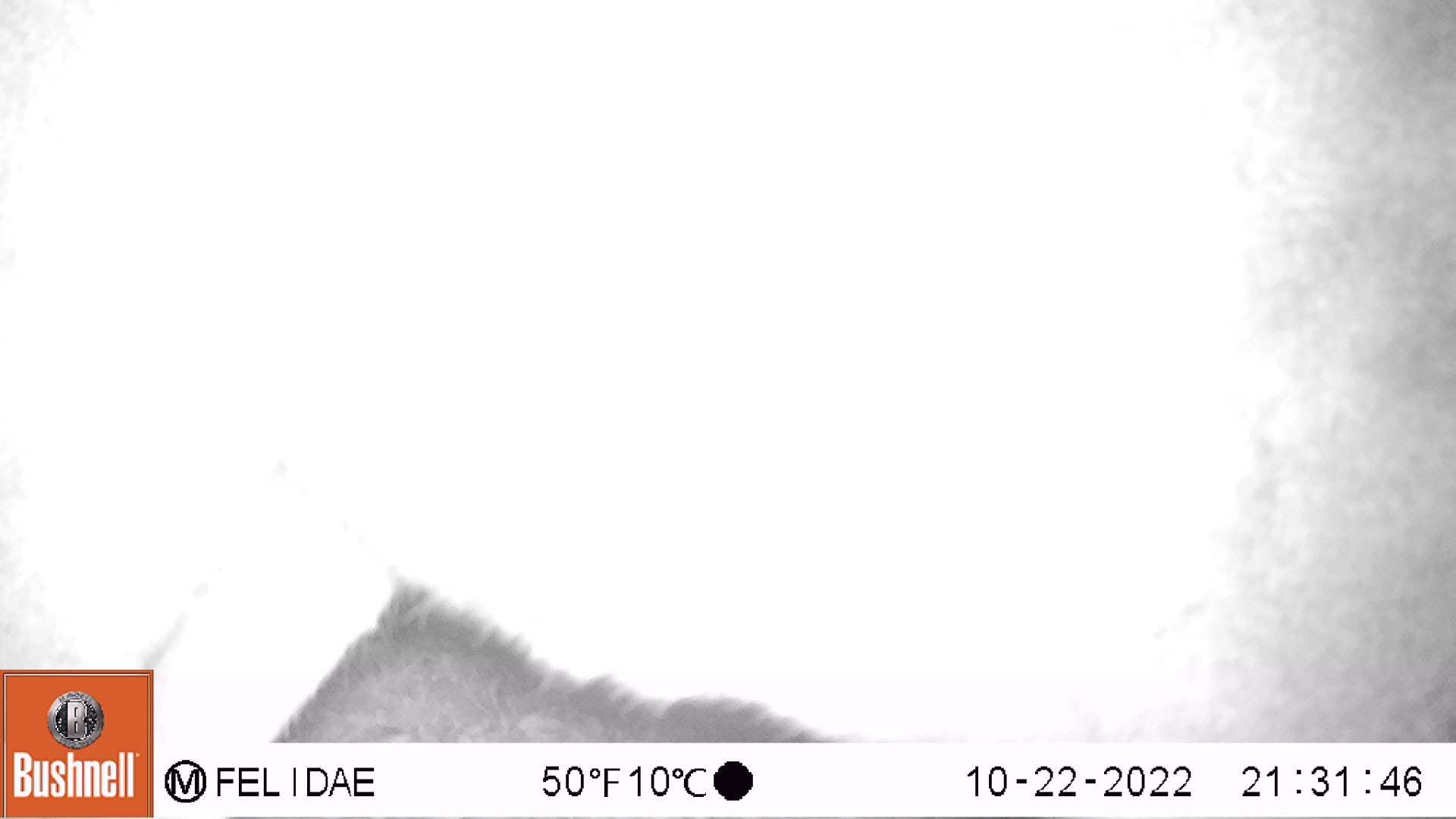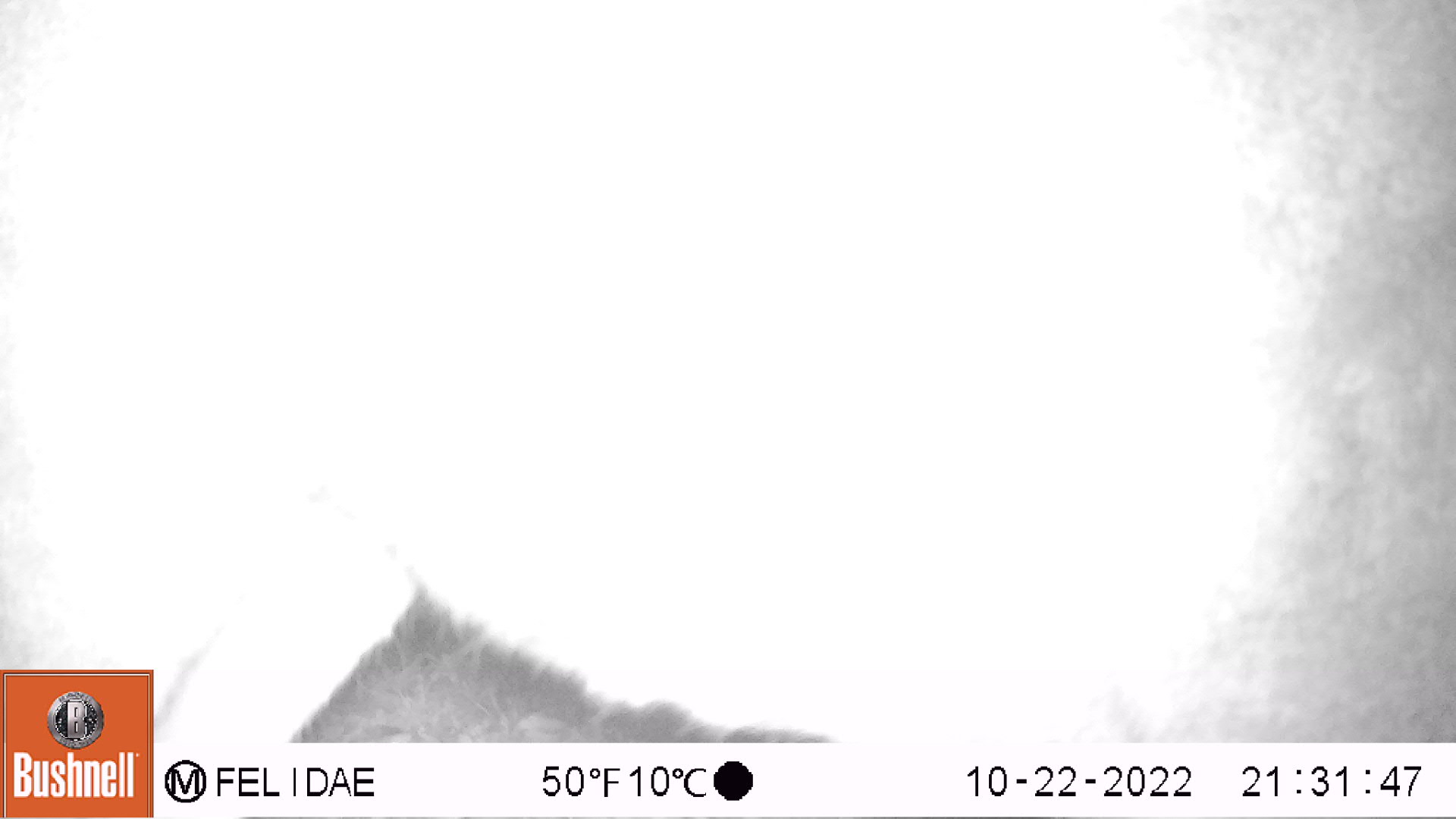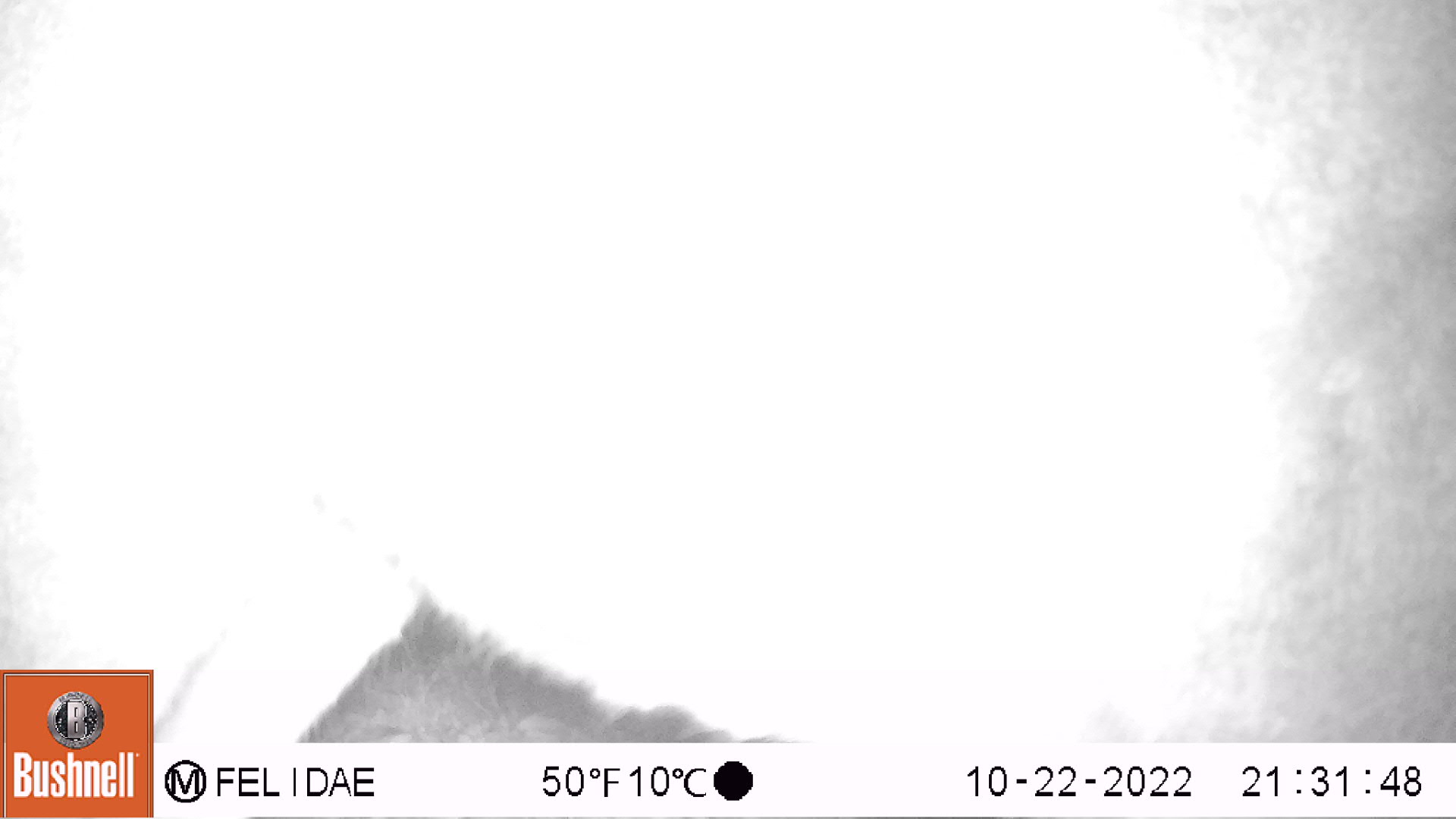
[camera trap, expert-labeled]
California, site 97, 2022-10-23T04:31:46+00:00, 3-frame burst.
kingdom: Animalia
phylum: Chordata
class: Mammalia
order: Artiodactyla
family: Cervidae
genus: Odocoileus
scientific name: Odocoileus hemionus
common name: mule deer